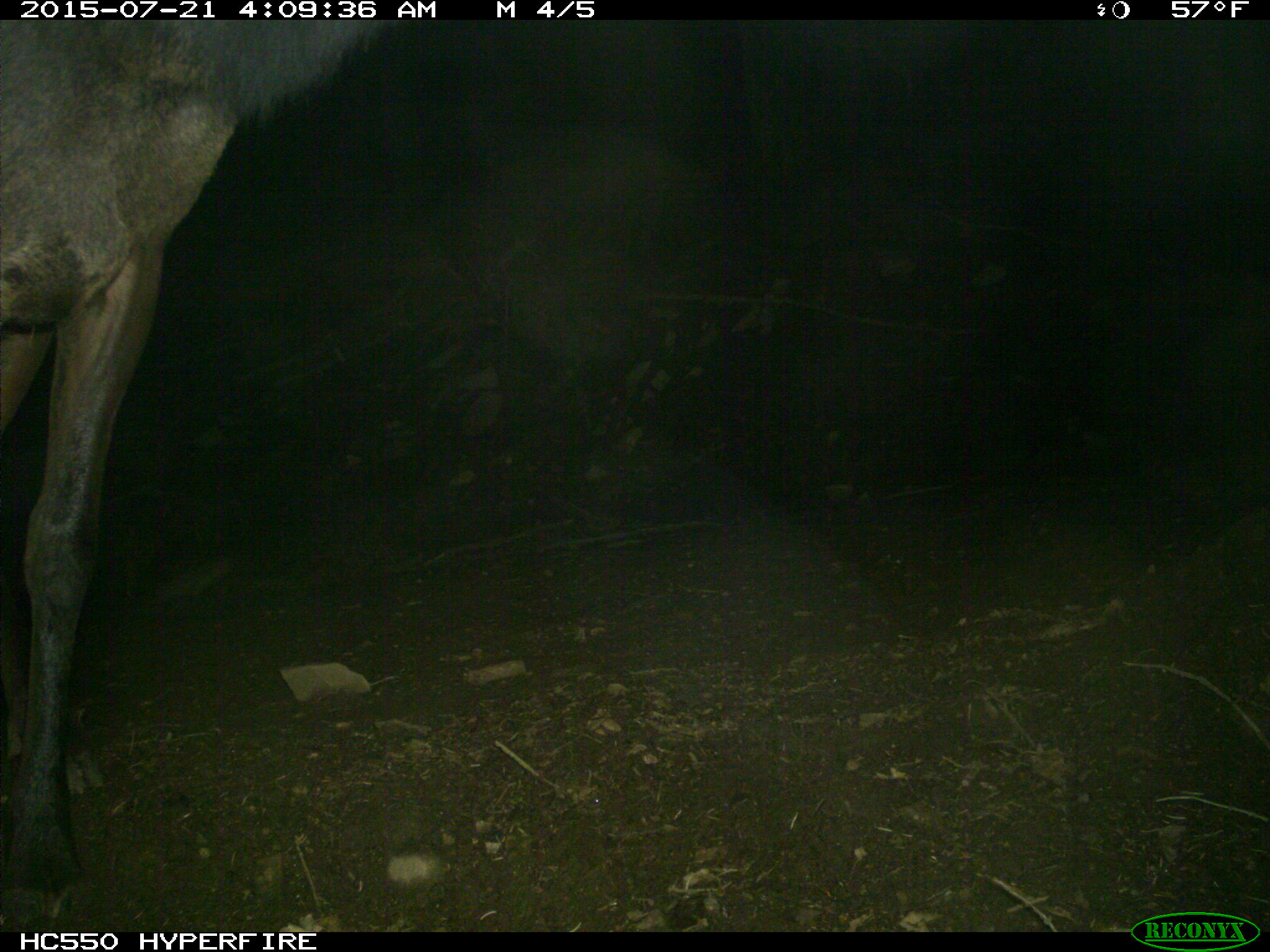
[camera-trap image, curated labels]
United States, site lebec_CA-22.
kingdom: Animalia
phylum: Chordata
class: Mammalia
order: Artiodactyla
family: Cervidae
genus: Cervus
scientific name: Cervus canadensis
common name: elk